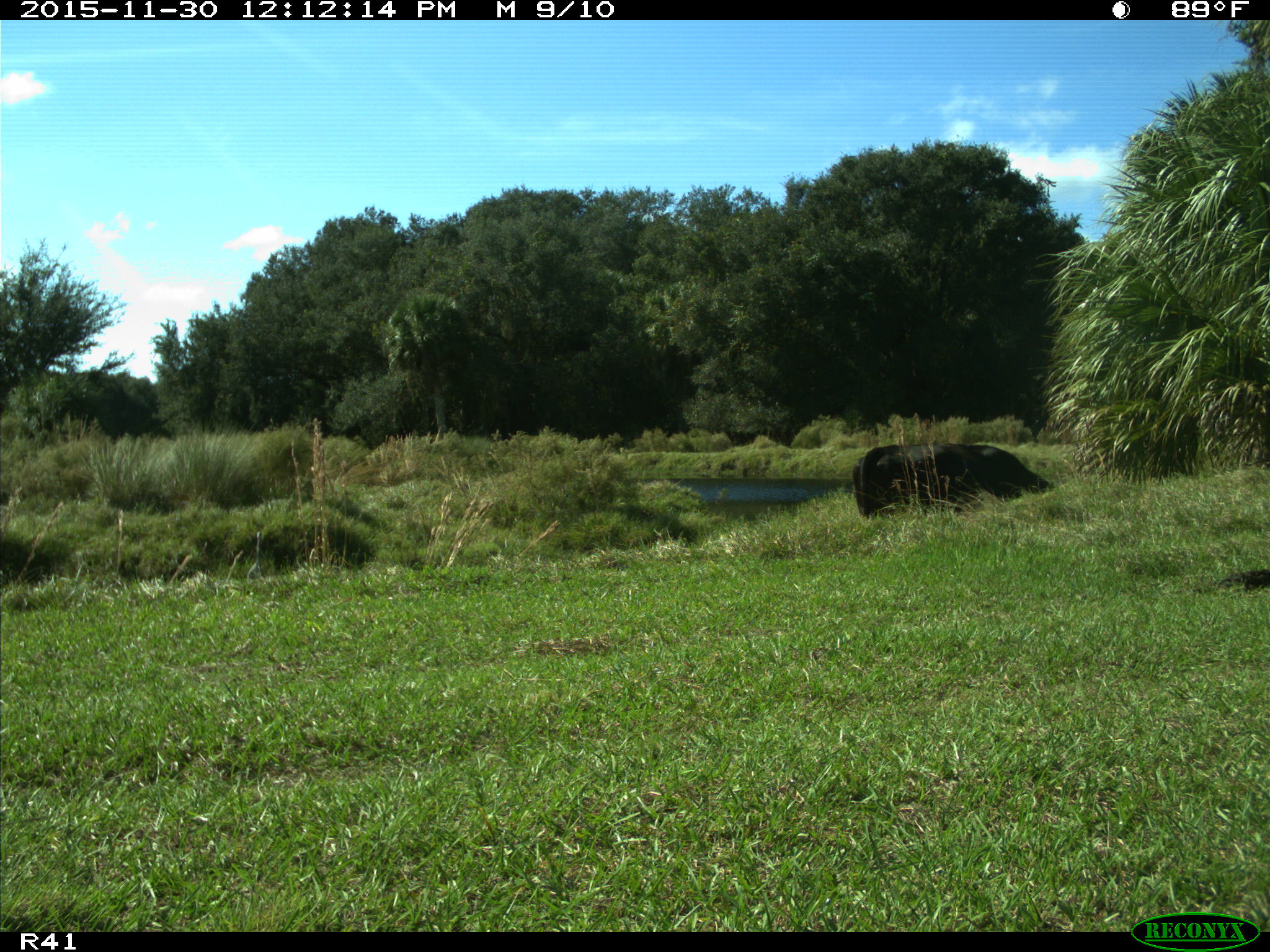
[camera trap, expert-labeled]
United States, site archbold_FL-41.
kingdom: Animalia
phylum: Chordata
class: Mammalia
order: Artiodactyla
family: Bovidae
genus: Bos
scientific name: Bos taurus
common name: domestic cow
Bos taurus (domestic cow).